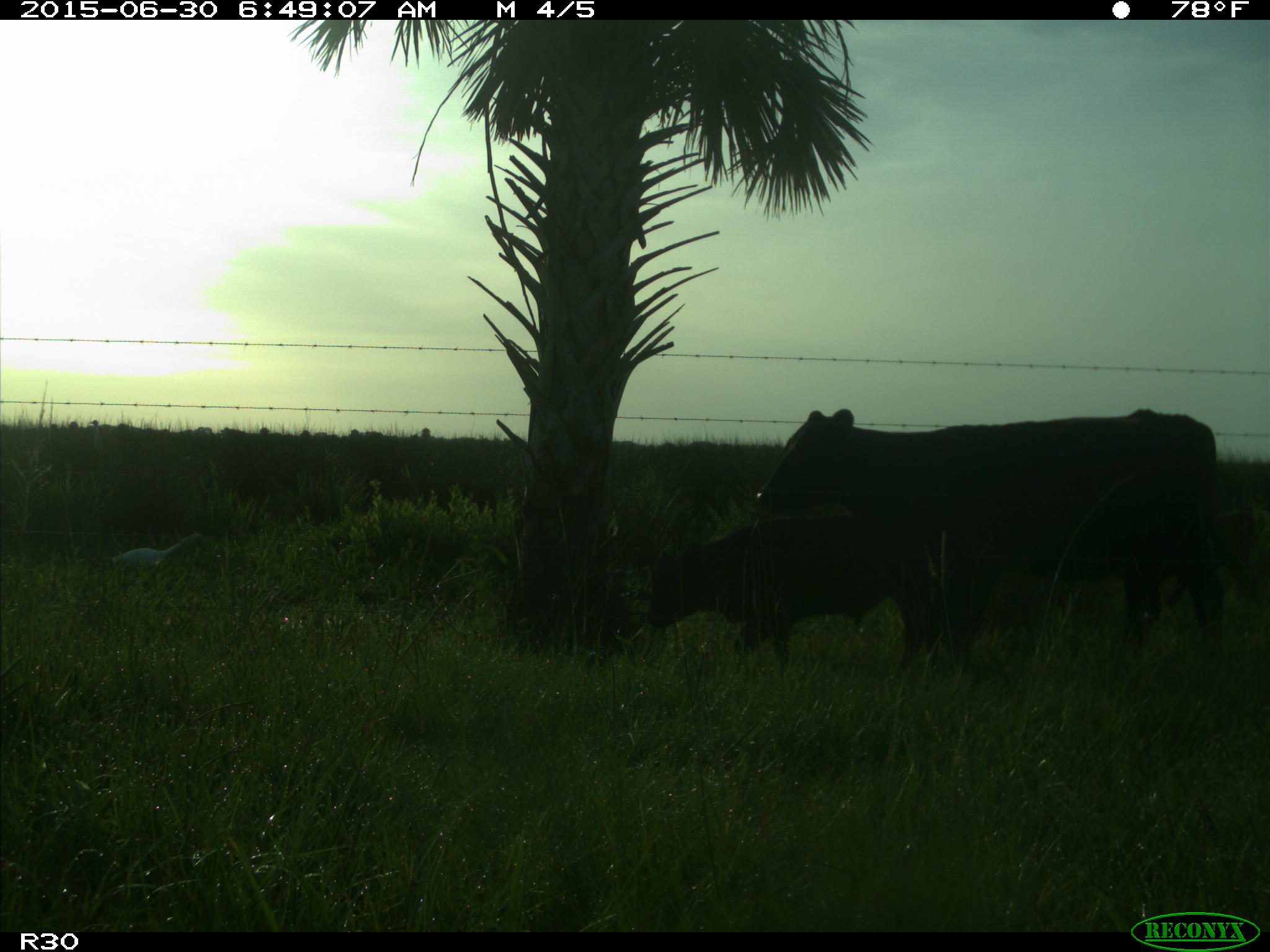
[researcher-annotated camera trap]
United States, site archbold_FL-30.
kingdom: Animalia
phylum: Chordata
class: Mammalia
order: Artiodactyla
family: Bovidae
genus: Bos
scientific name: Bos taurus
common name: domestic cow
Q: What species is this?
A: Bos taurus (domestic cow).